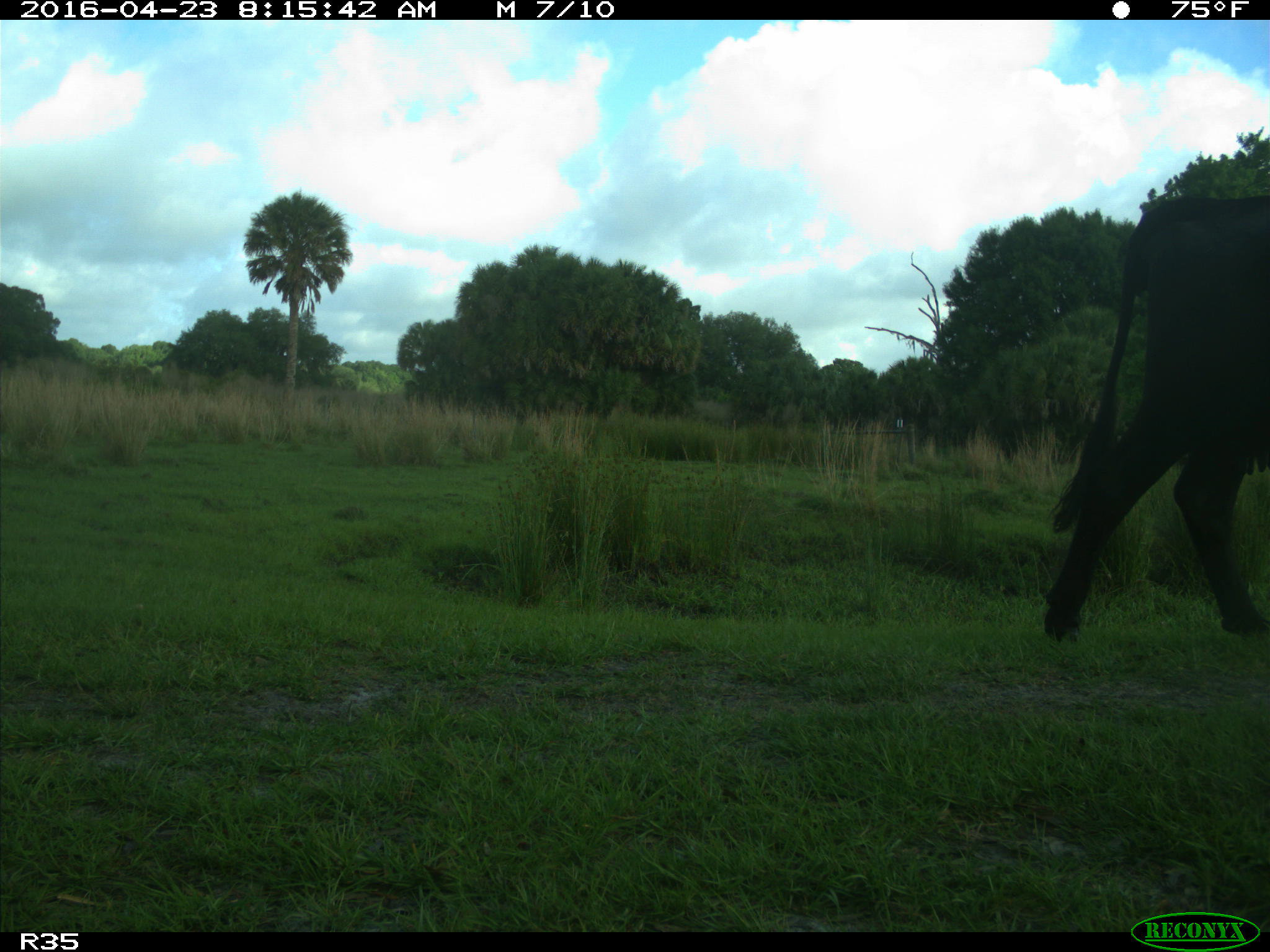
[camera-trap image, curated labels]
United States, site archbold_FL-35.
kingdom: Animalia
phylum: Chordata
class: Mammalia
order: Artiodactyla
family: Bovidae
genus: Bos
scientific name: Bos taurus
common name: domestic cow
Bos taurus (domestic cow).